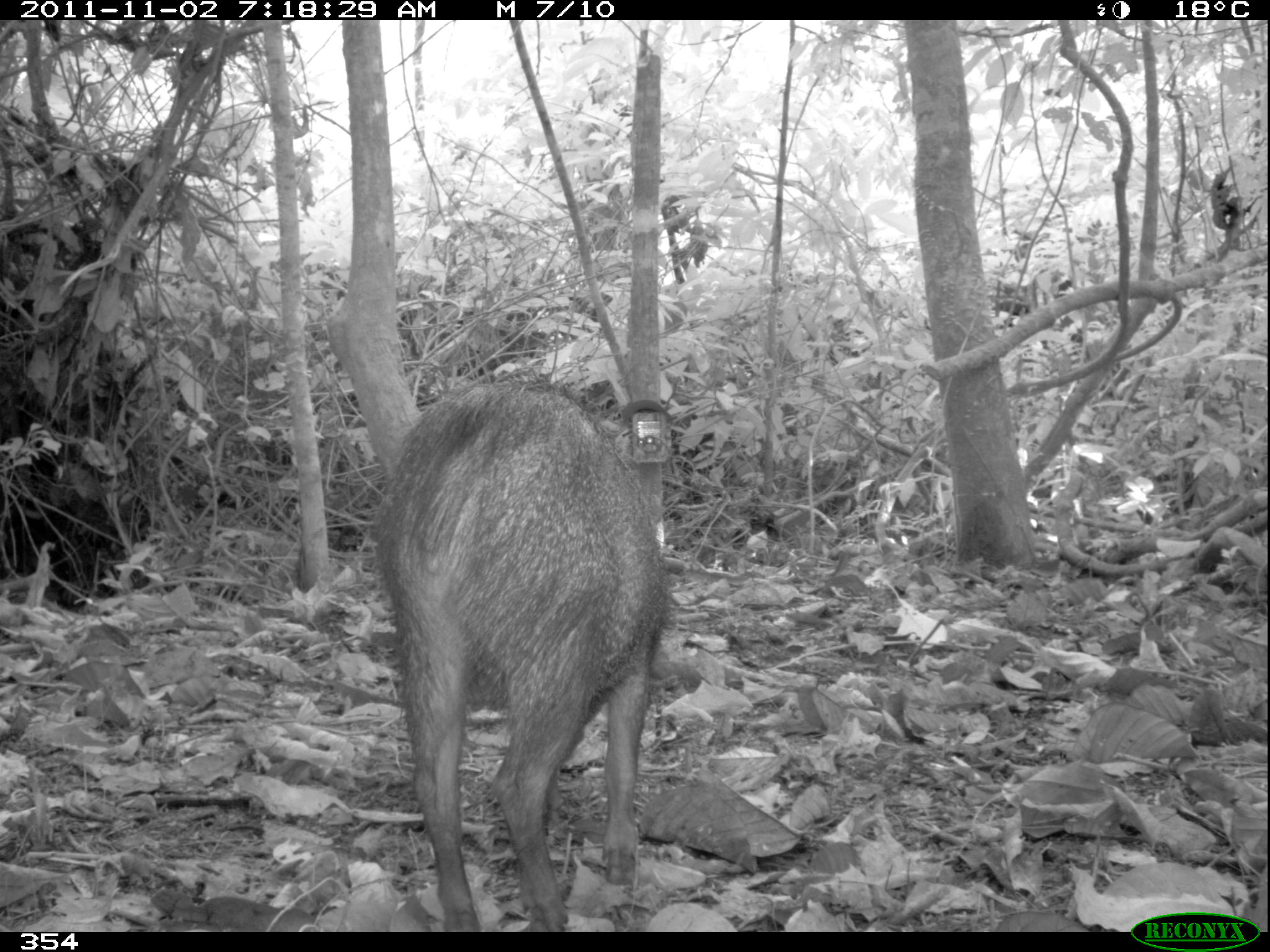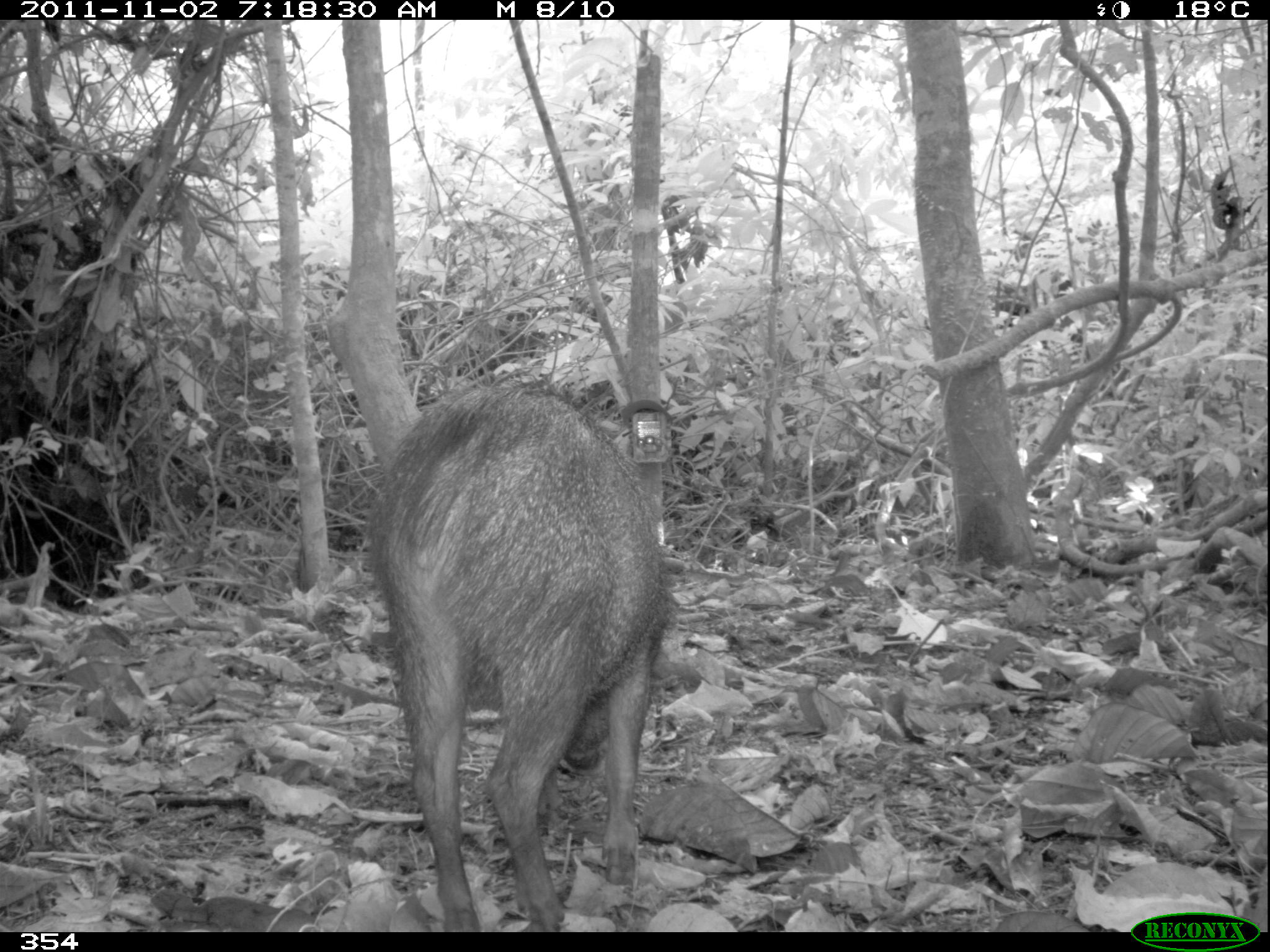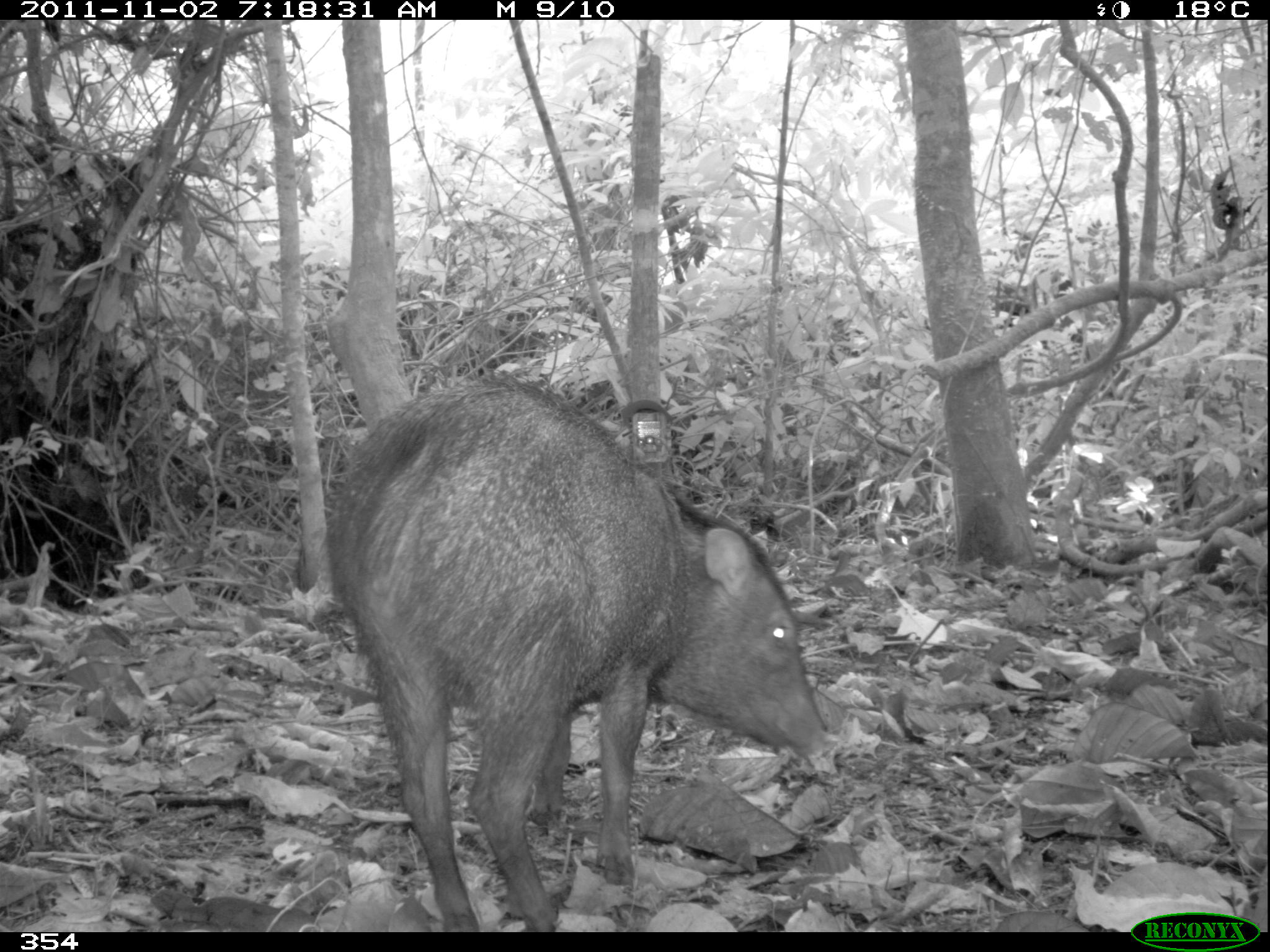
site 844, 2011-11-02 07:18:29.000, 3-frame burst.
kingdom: Animalia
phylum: Chordata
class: Mammalia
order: Artiodactyla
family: Tayassuidae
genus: Pecari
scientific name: Pecari tajacu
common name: collared peccary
Pecari tajacu (collared peccary).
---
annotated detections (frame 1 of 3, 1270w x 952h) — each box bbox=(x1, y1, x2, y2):
pecari tajacu: bbox=(370, 365, 674, 932)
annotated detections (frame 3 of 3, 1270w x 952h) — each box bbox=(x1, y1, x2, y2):
pecari tajacu: bbox=(323, 369, 829, 932)